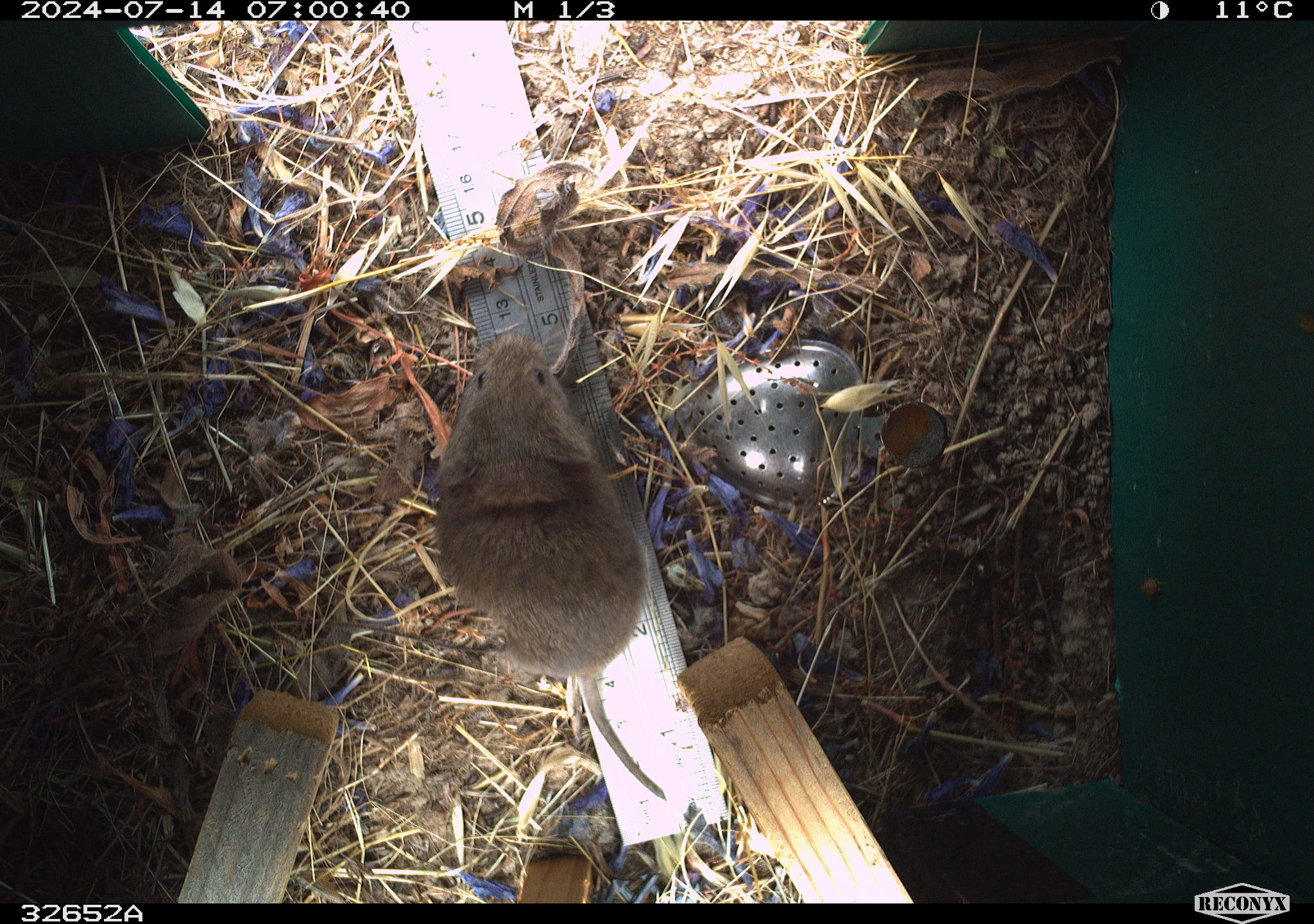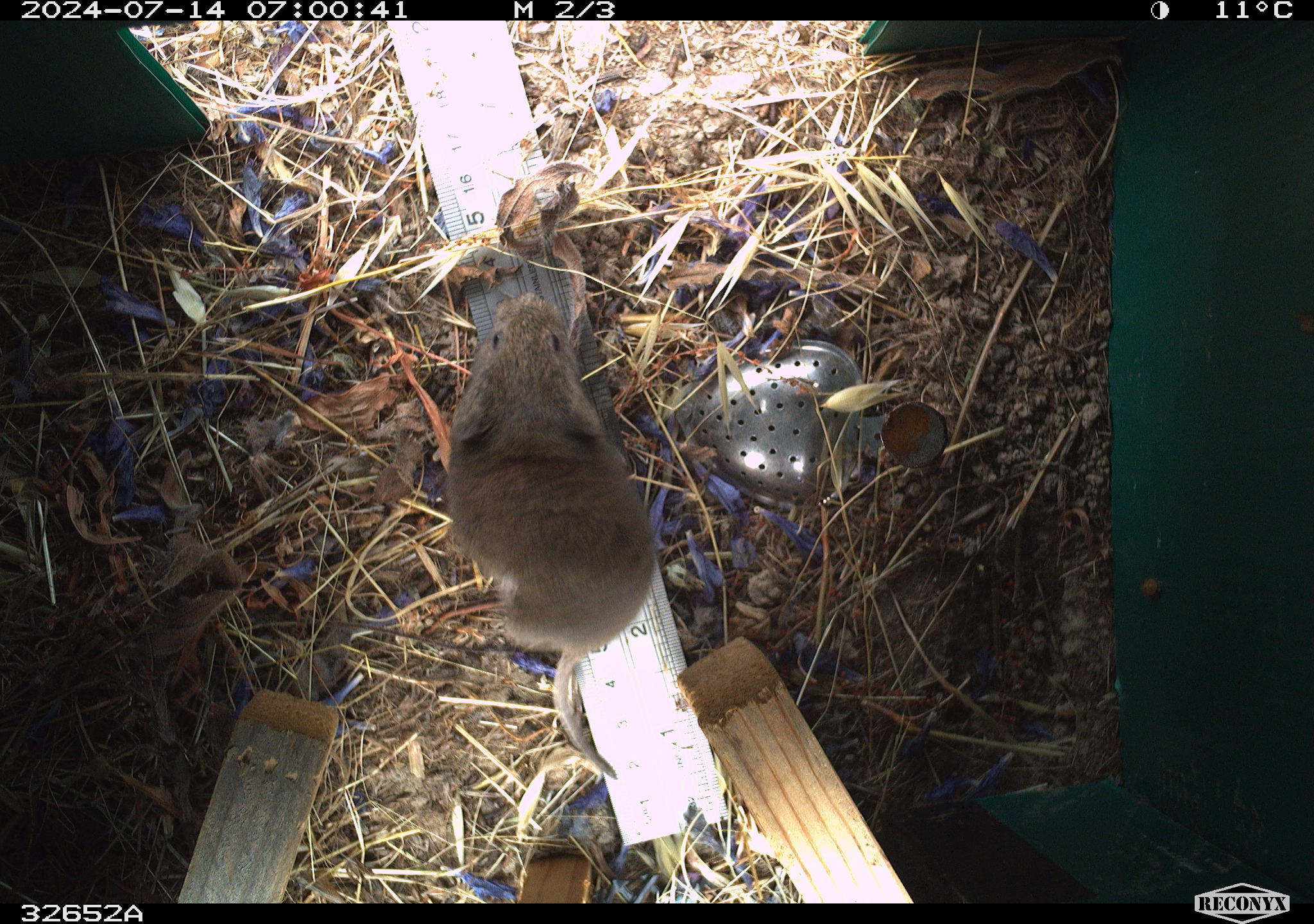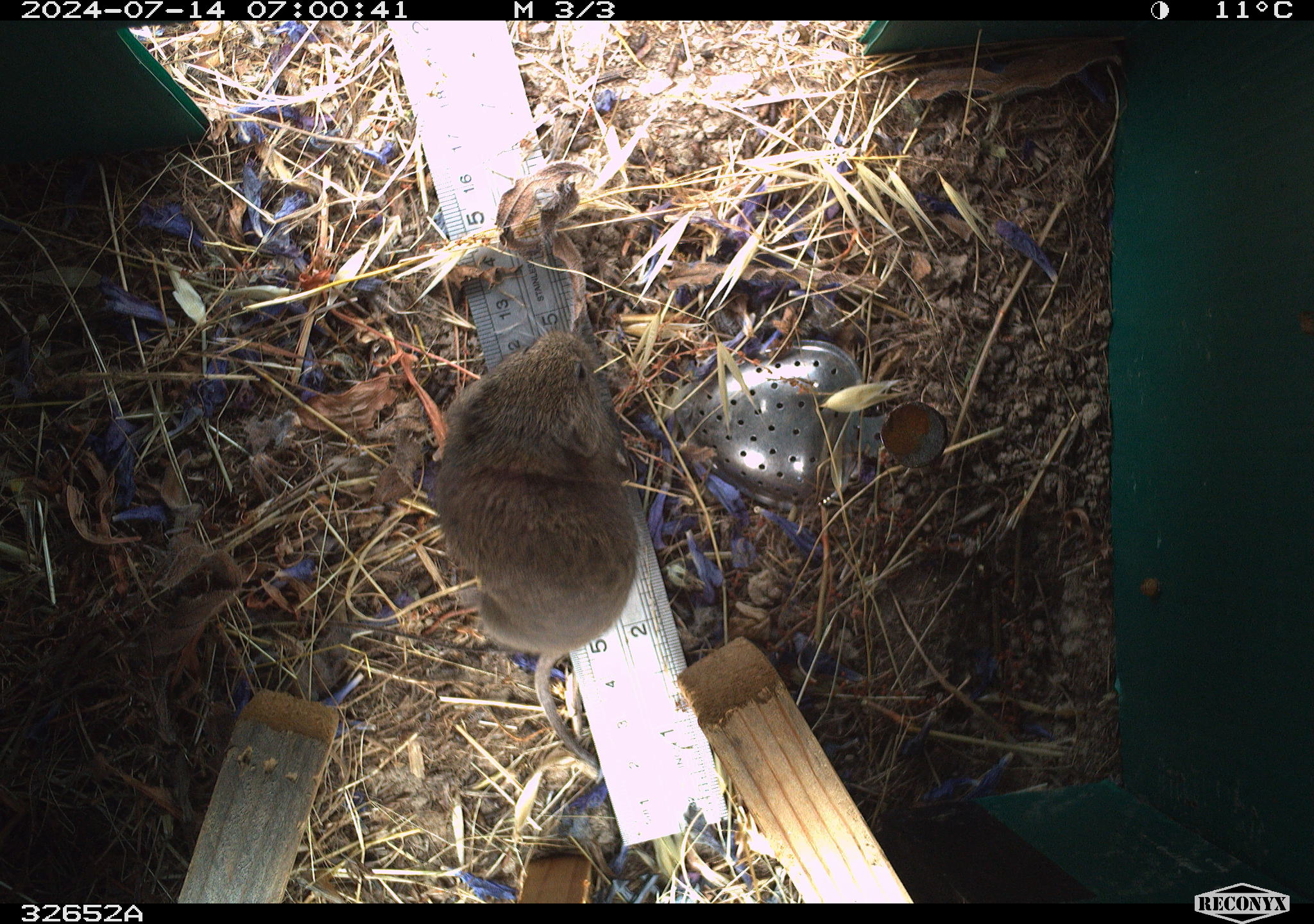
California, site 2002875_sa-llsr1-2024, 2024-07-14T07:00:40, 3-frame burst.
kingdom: Animalia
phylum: Chordata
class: Mammalia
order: Rodentia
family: Cricetidae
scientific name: Arvicolinae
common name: voles, lemmings, and muskrats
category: arvicolinae subfamily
Arvicolinae subfamily (voles, lemmings, and muskrats) (Arvicolinae).